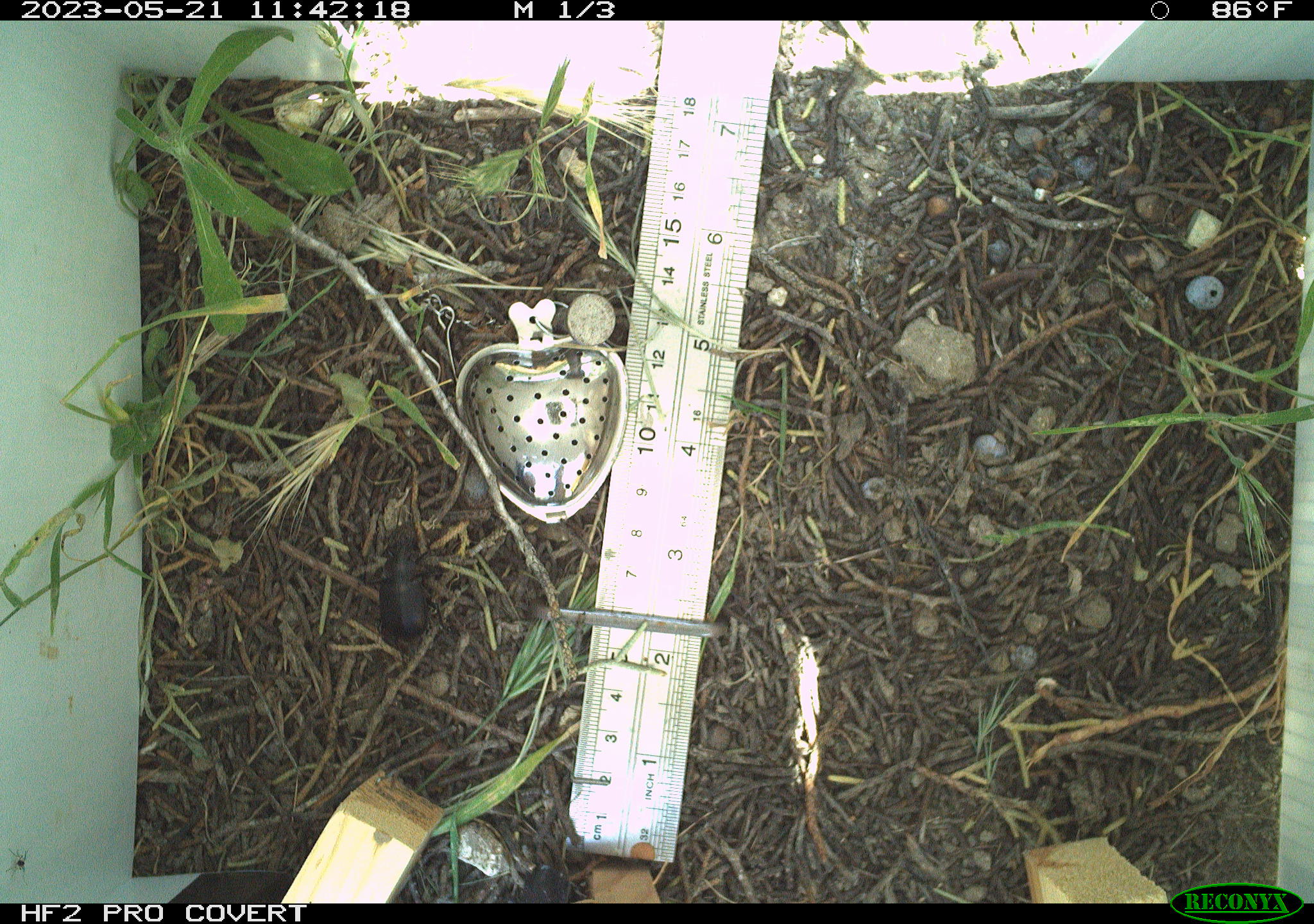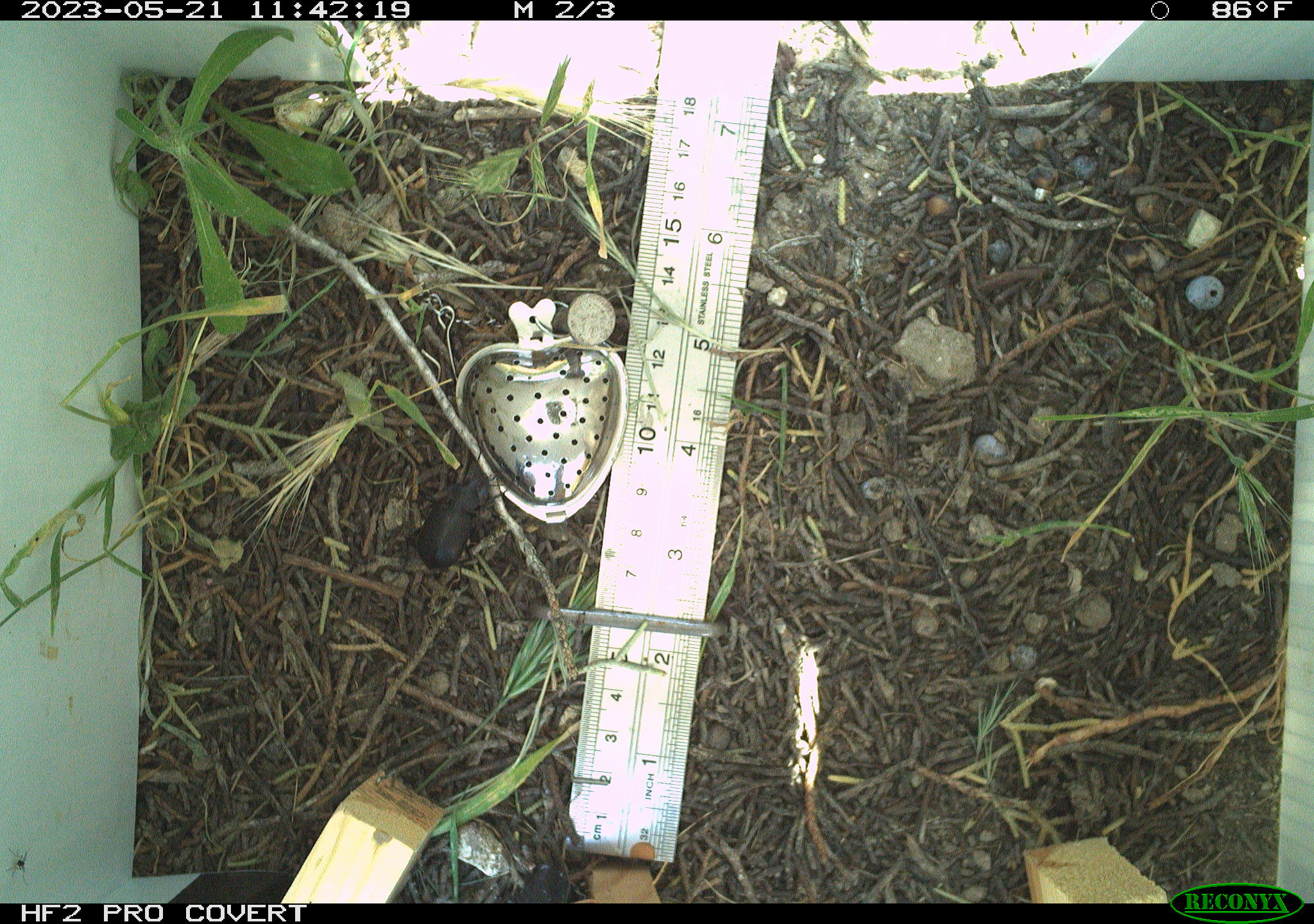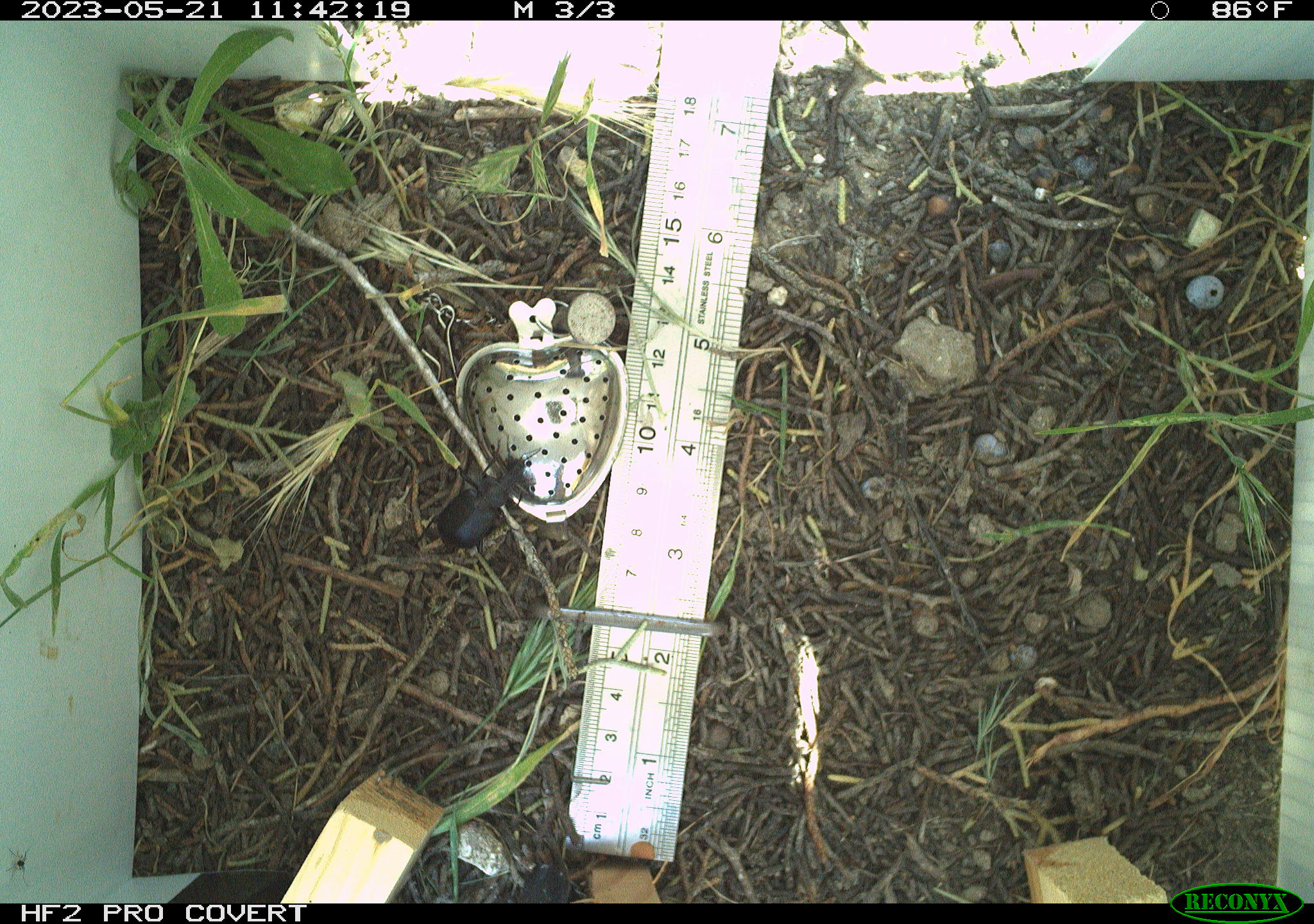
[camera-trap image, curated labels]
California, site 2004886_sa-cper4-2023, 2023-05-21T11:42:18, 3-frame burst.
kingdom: Animalia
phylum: Arthropoda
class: Insecta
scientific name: Insecta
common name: insect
Insect (Insecta).